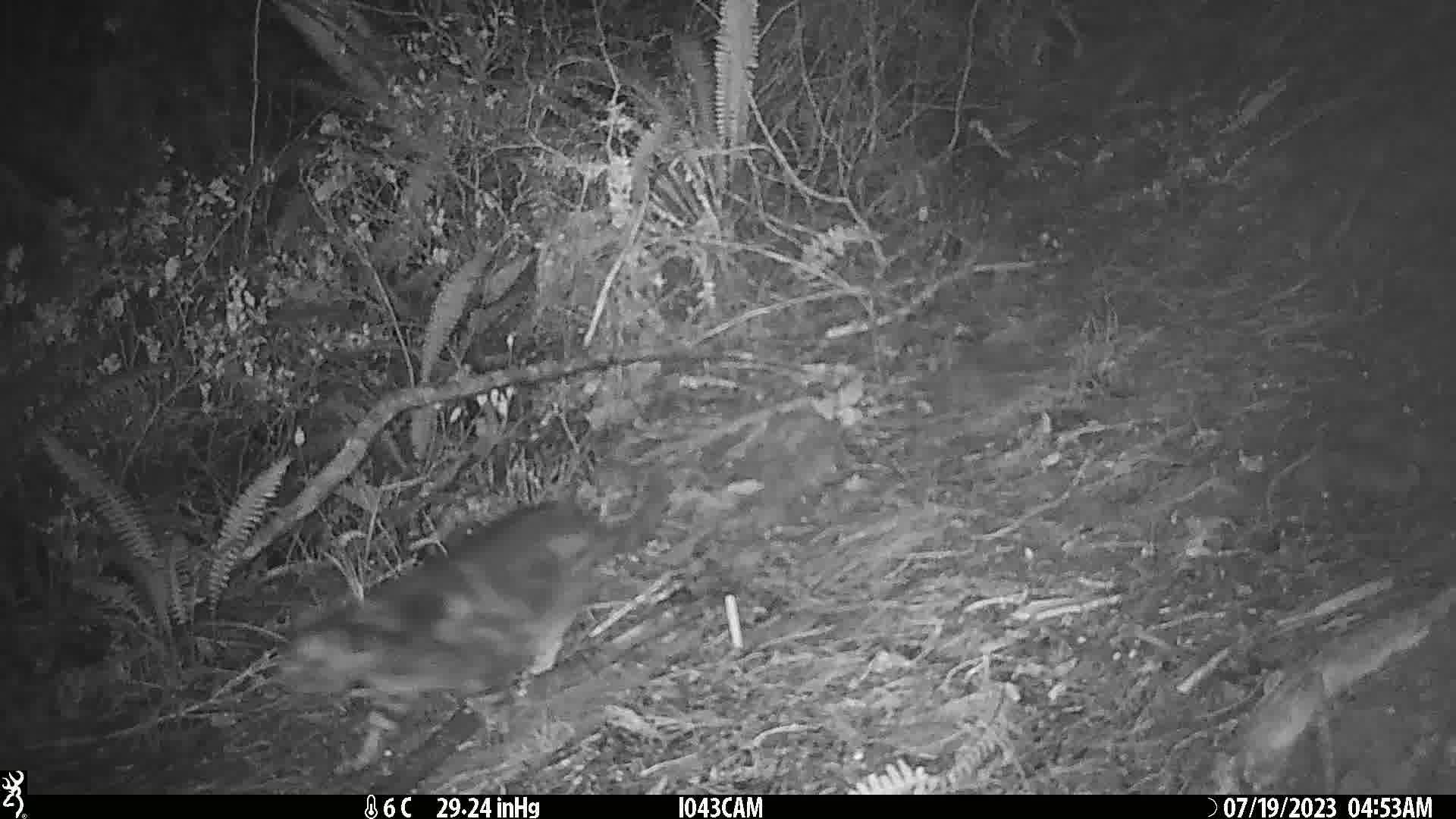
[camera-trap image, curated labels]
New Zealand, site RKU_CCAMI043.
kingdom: Animalia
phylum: Chordata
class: Mammalia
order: Carnivora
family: Felidae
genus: Felis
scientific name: Felis catus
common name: domestic cat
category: cat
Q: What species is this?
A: Cat (domestic cat) (Felis catus).